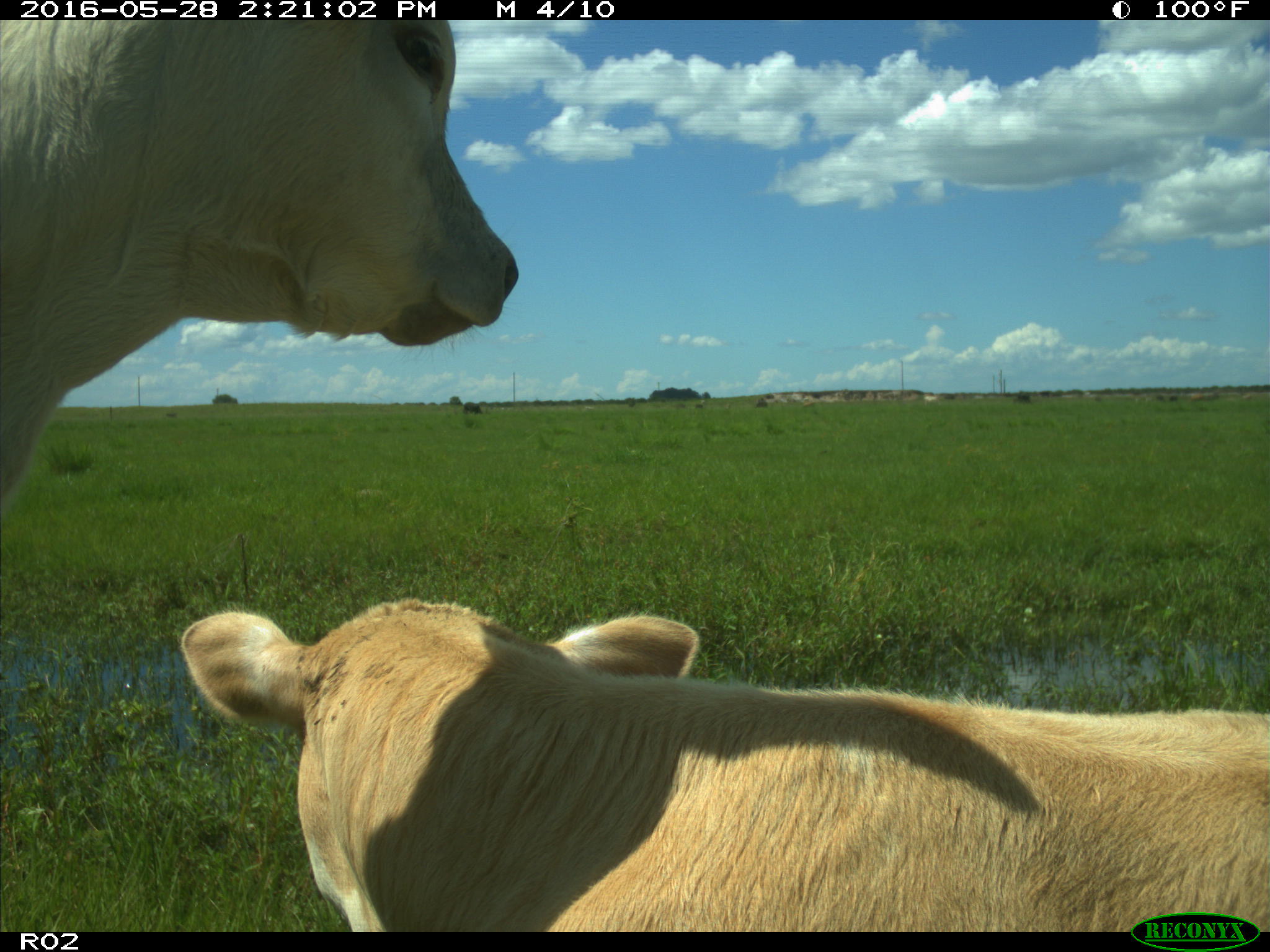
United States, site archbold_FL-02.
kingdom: Animalia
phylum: Chordata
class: Mammalia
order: Artiodactyla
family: Bovidae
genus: Bos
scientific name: Bos taurus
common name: domestic cow